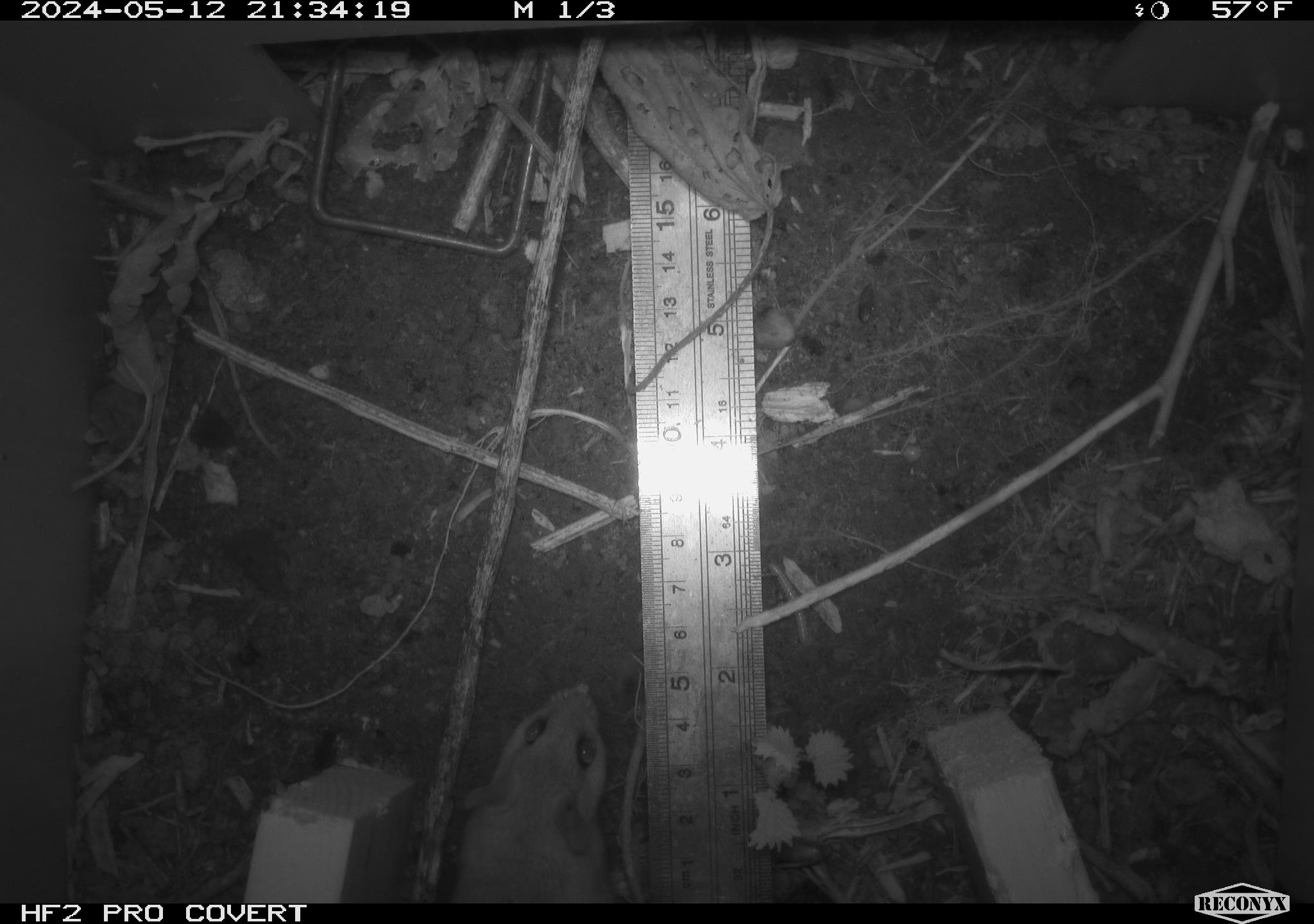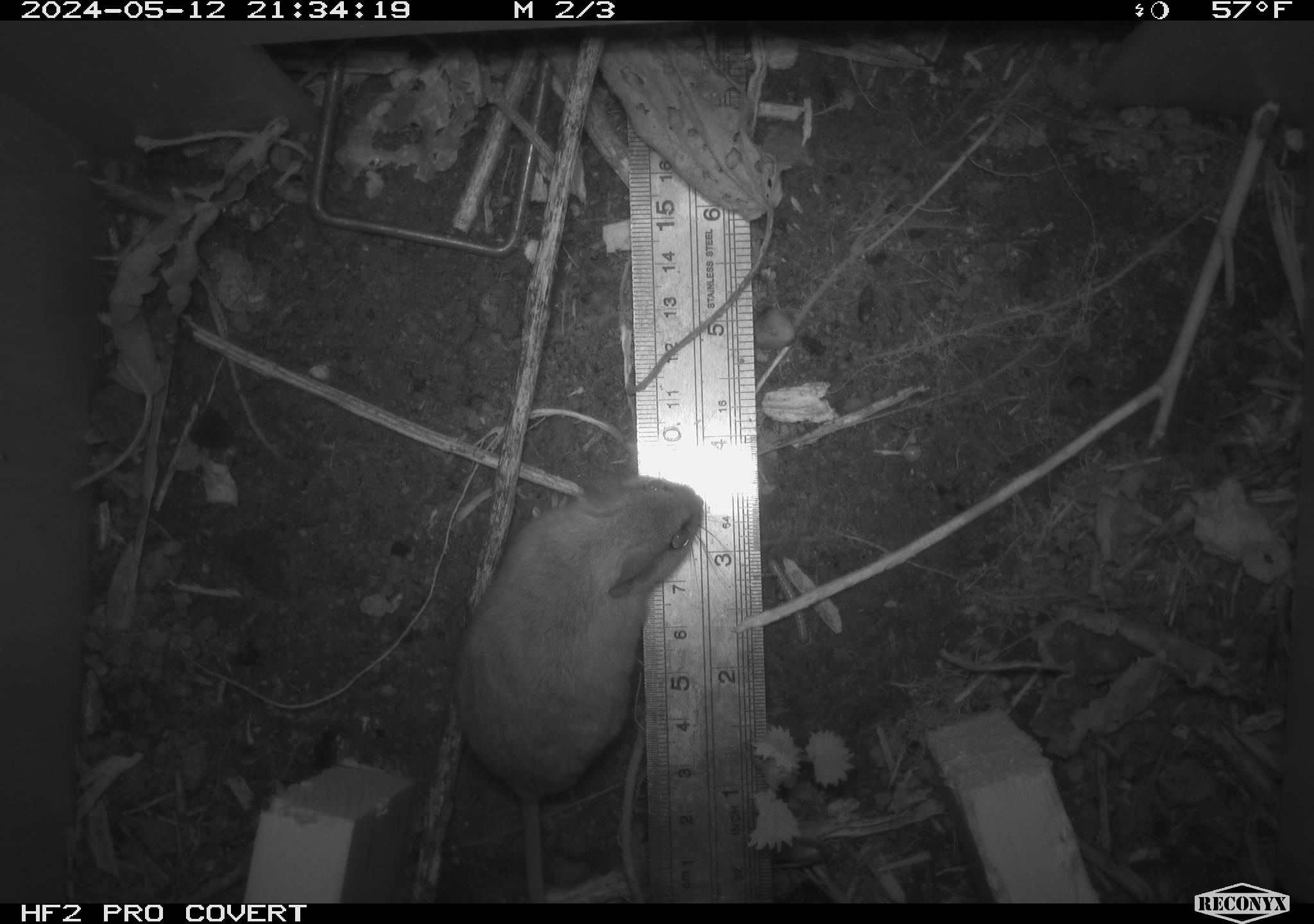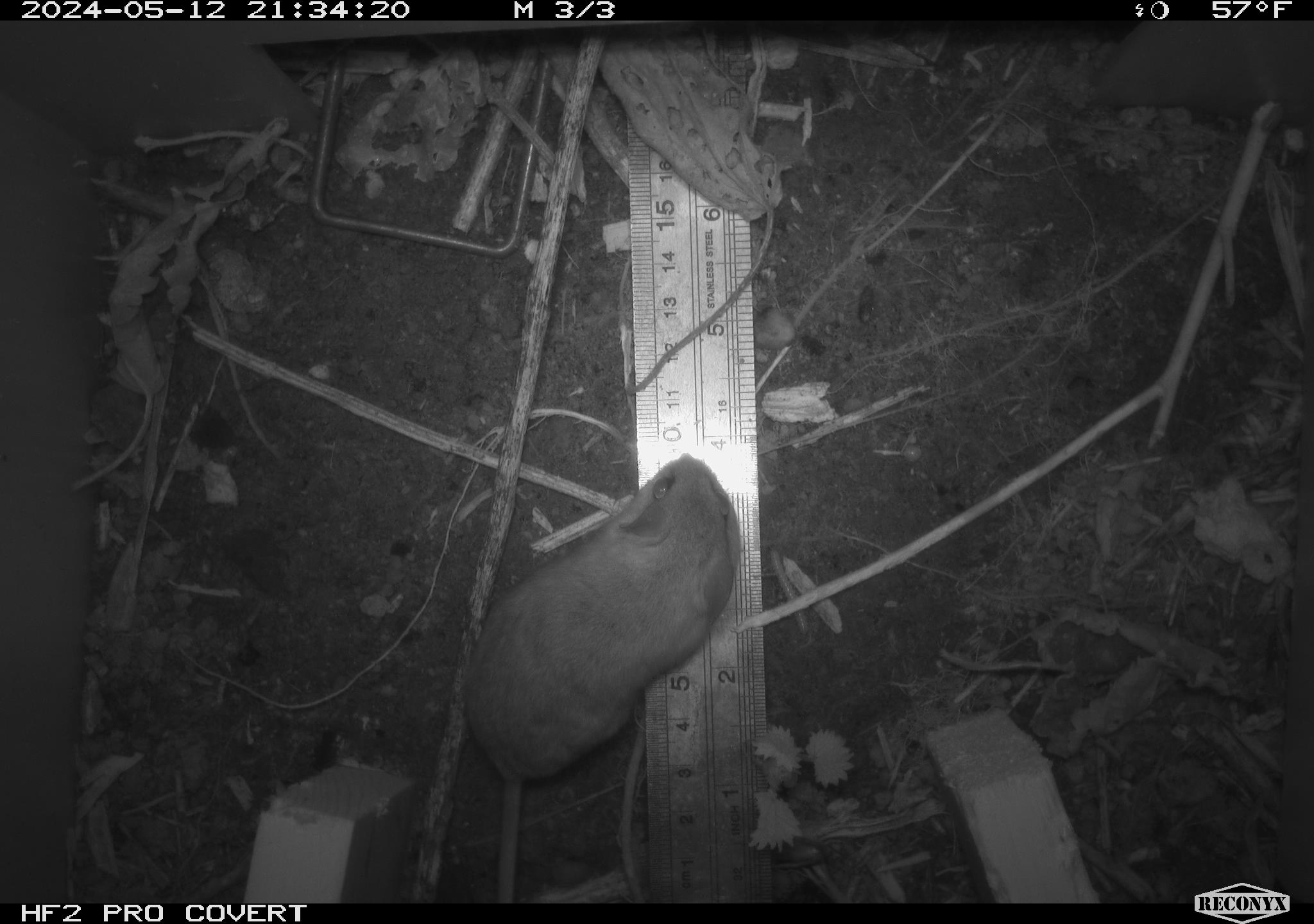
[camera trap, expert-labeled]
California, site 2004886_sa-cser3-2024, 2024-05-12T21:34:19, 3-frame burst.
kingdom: Animalia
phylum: Chordata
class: Mammalia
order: Rodentia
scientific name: Rodentia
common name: rodent